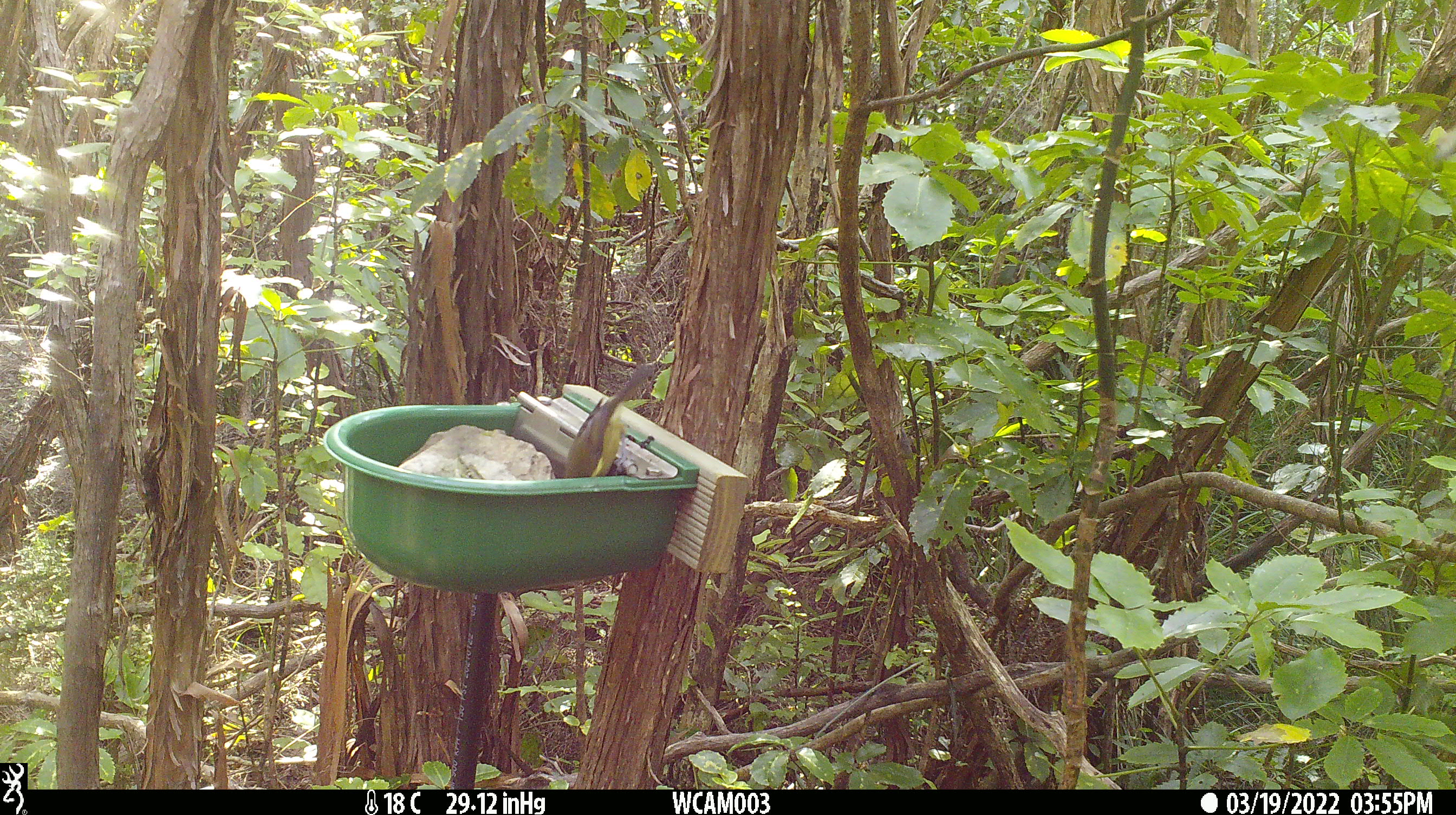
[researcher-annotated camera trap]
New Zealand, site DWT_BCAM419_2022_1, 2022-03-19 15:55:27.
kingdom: Animalia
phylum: Chordata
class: Aves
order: Passeriformes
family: Meliphagidae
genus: Anthornis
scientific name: Anthornis melanura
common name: new zealand bellbird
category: bellbird